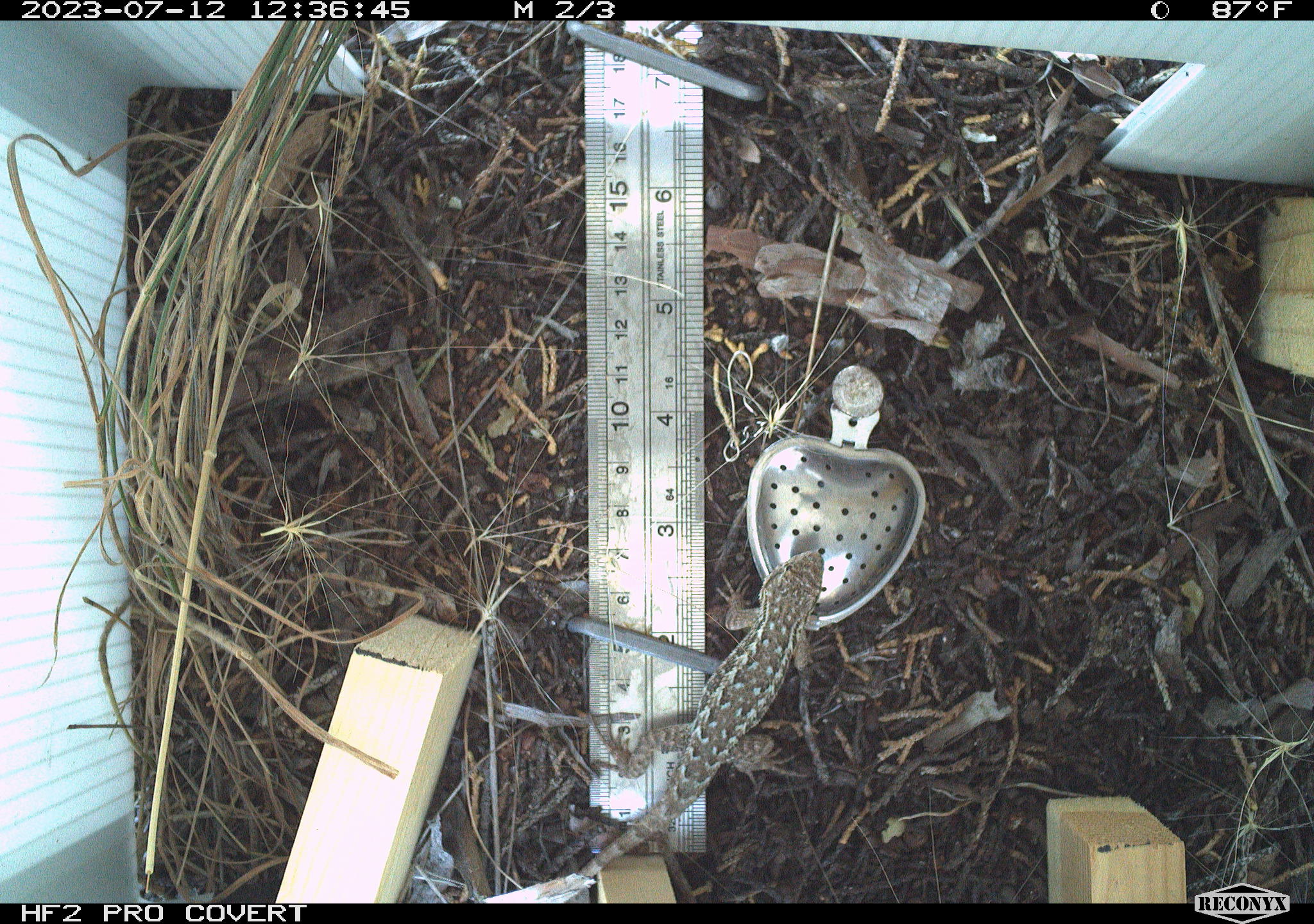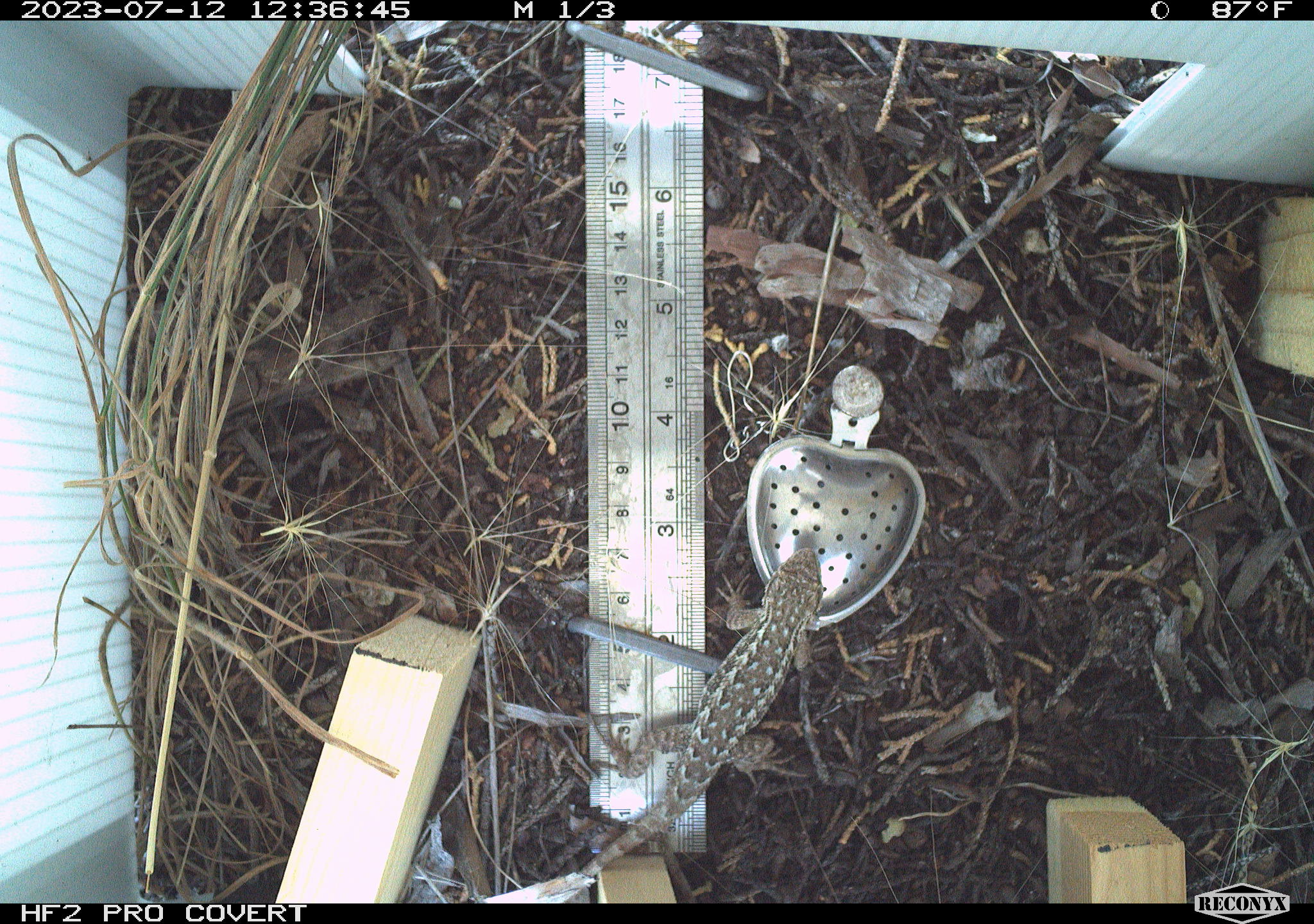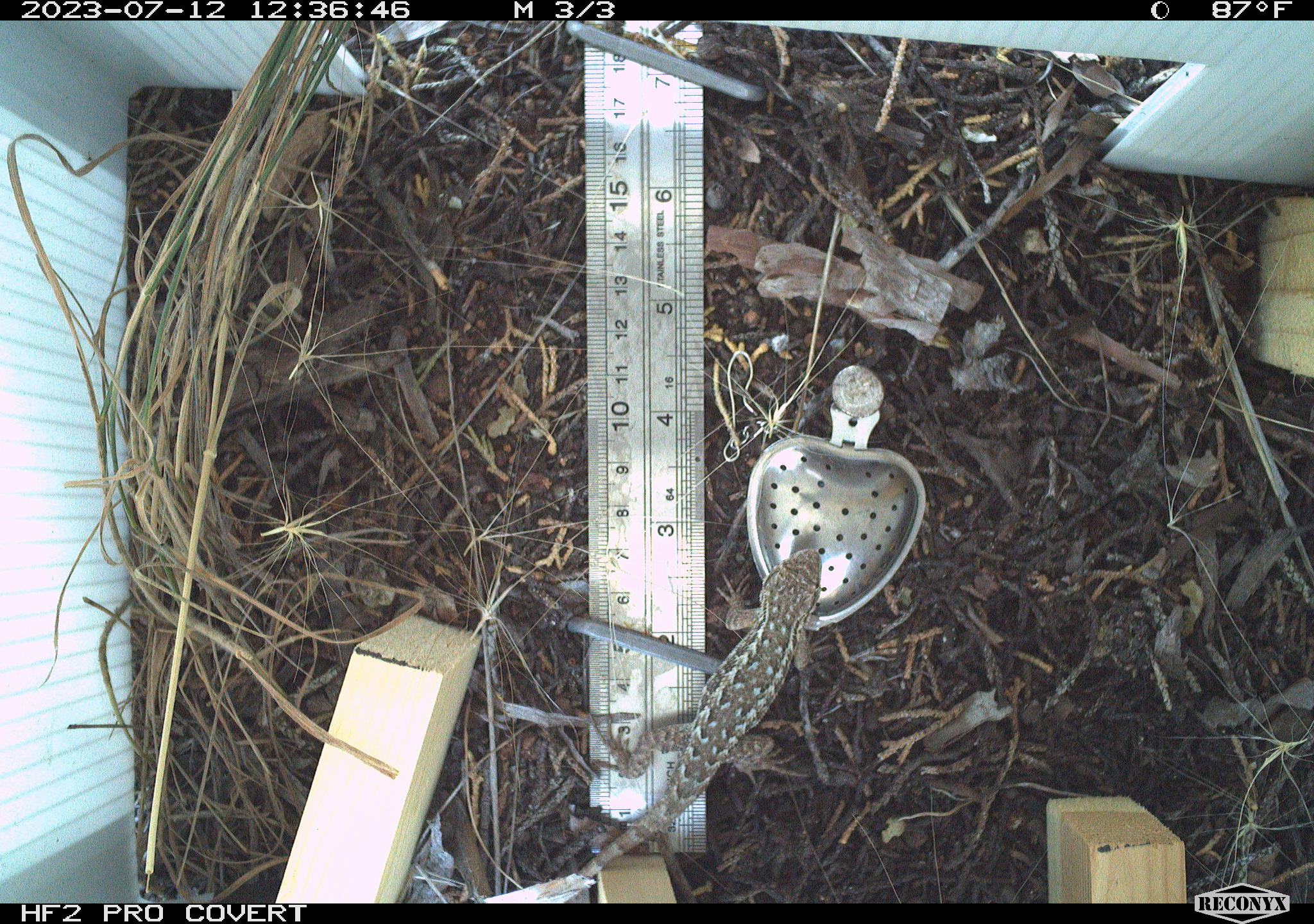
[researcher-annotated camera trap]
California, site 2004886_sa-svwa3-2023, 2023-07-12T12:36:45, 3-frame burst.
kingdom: Animalia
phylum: Chordata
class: Reptilia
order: Squamata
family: Phrynosomatidae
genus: Sceloporus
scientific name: Sceloporus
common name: spiny lizards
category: sceloporus species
Sceloporus species (spiny lizards) (Sceloporus).